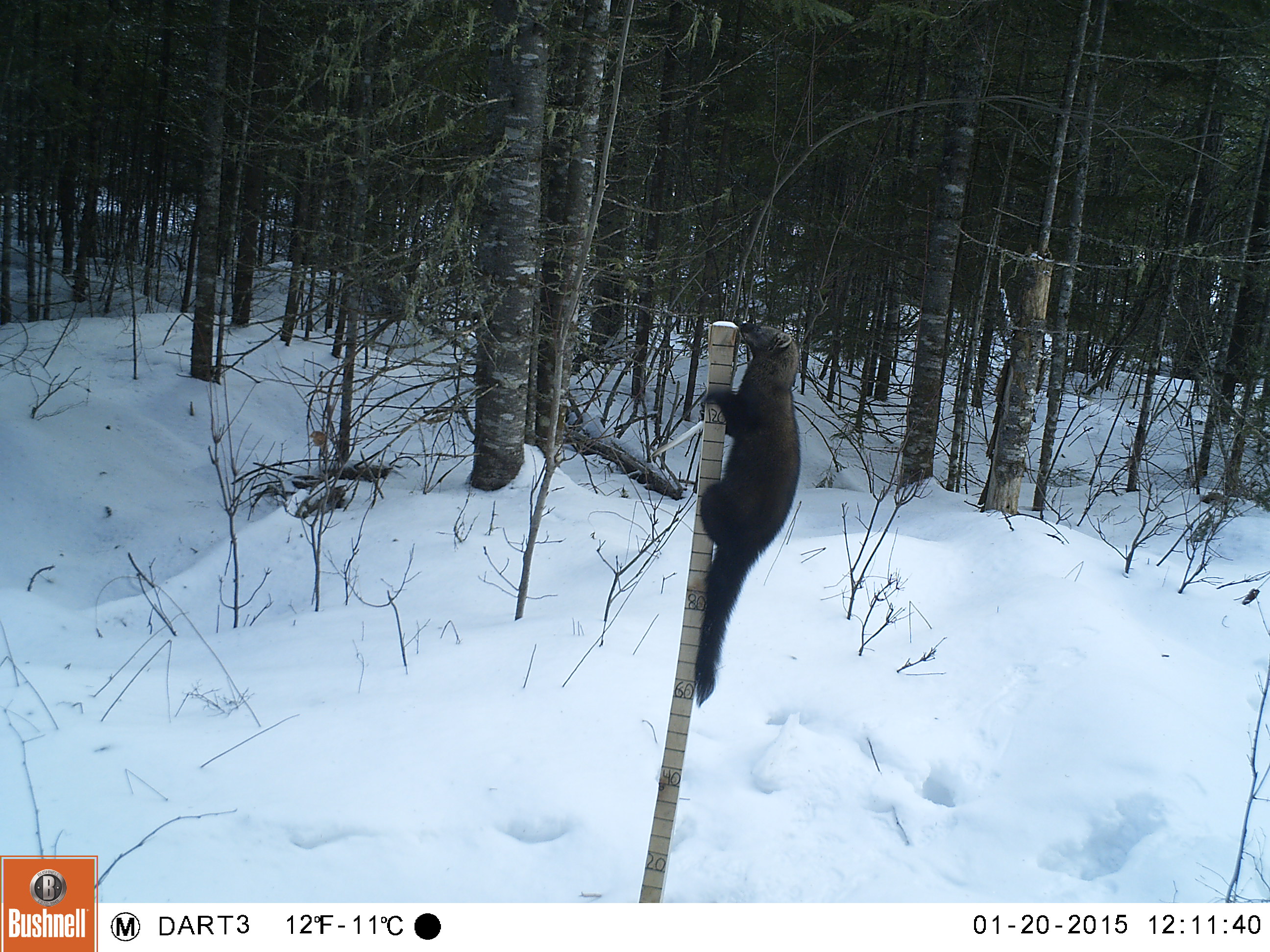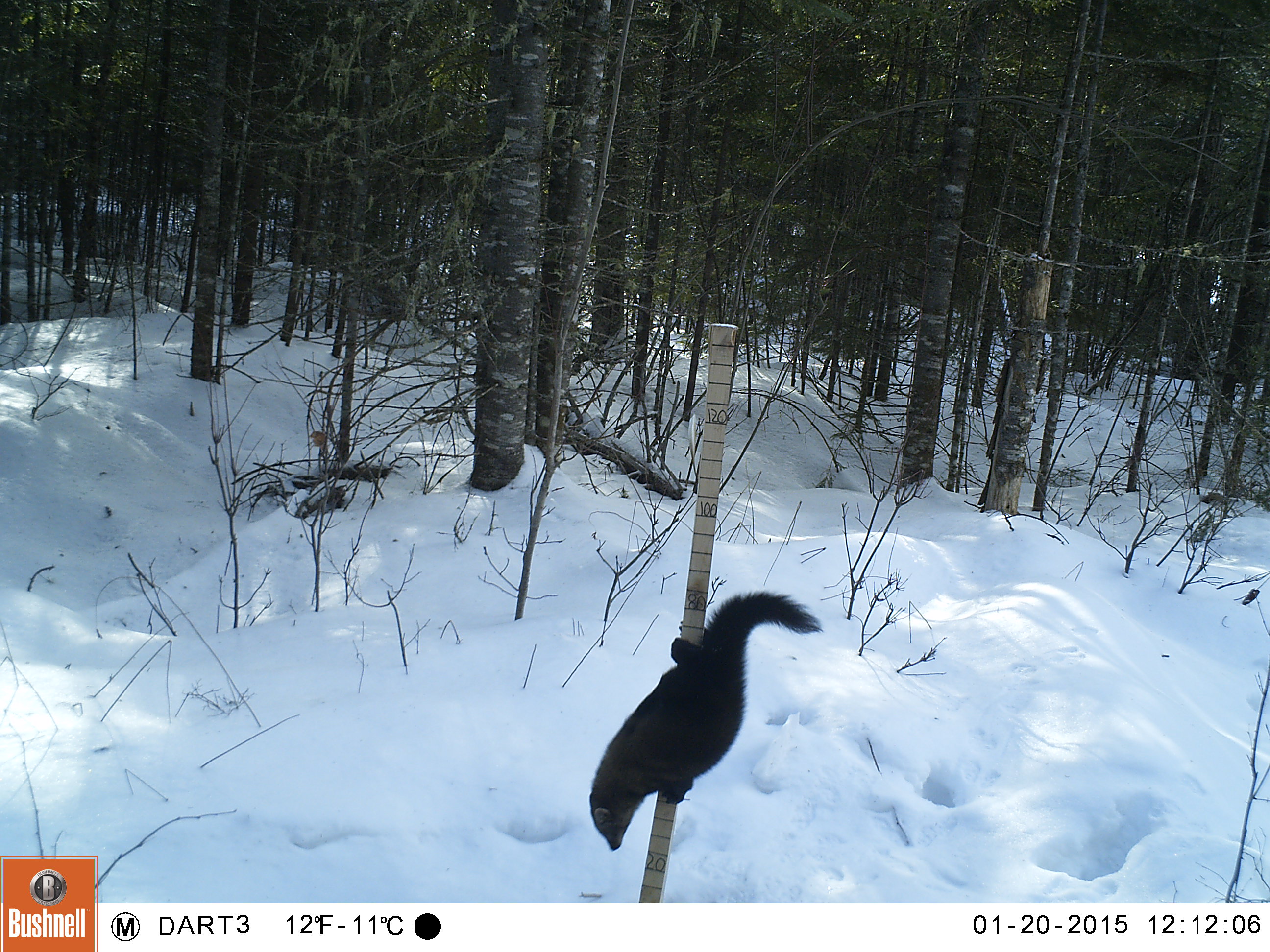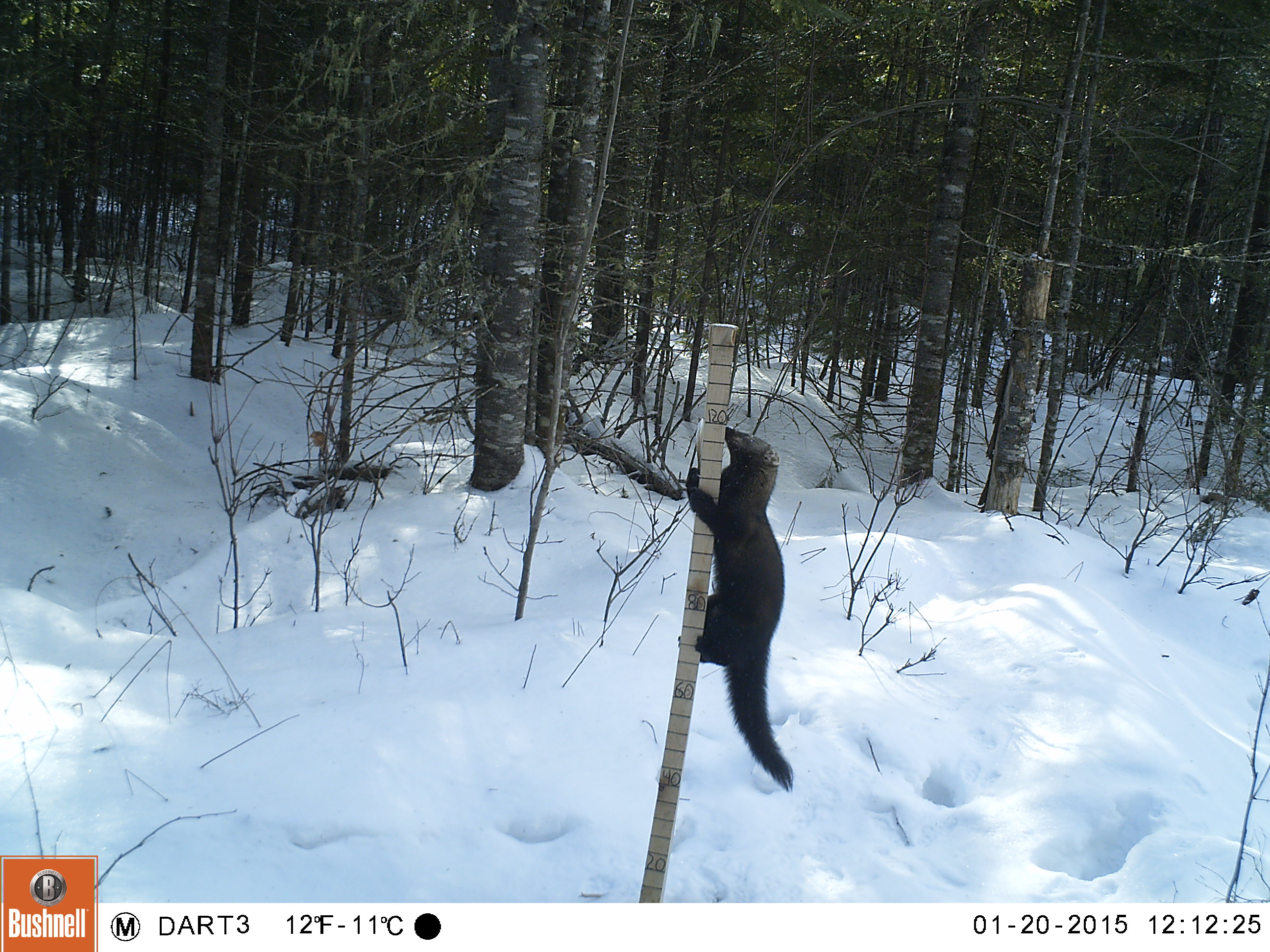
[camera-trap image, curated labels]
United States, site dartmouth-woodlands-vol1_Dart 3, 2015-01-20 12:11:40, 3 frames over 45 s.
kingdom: Animalia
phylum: Chordata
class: Mammalia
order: Carnivora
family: Mustelidae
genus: Pekania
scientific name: Pekania pennanti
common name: fisher